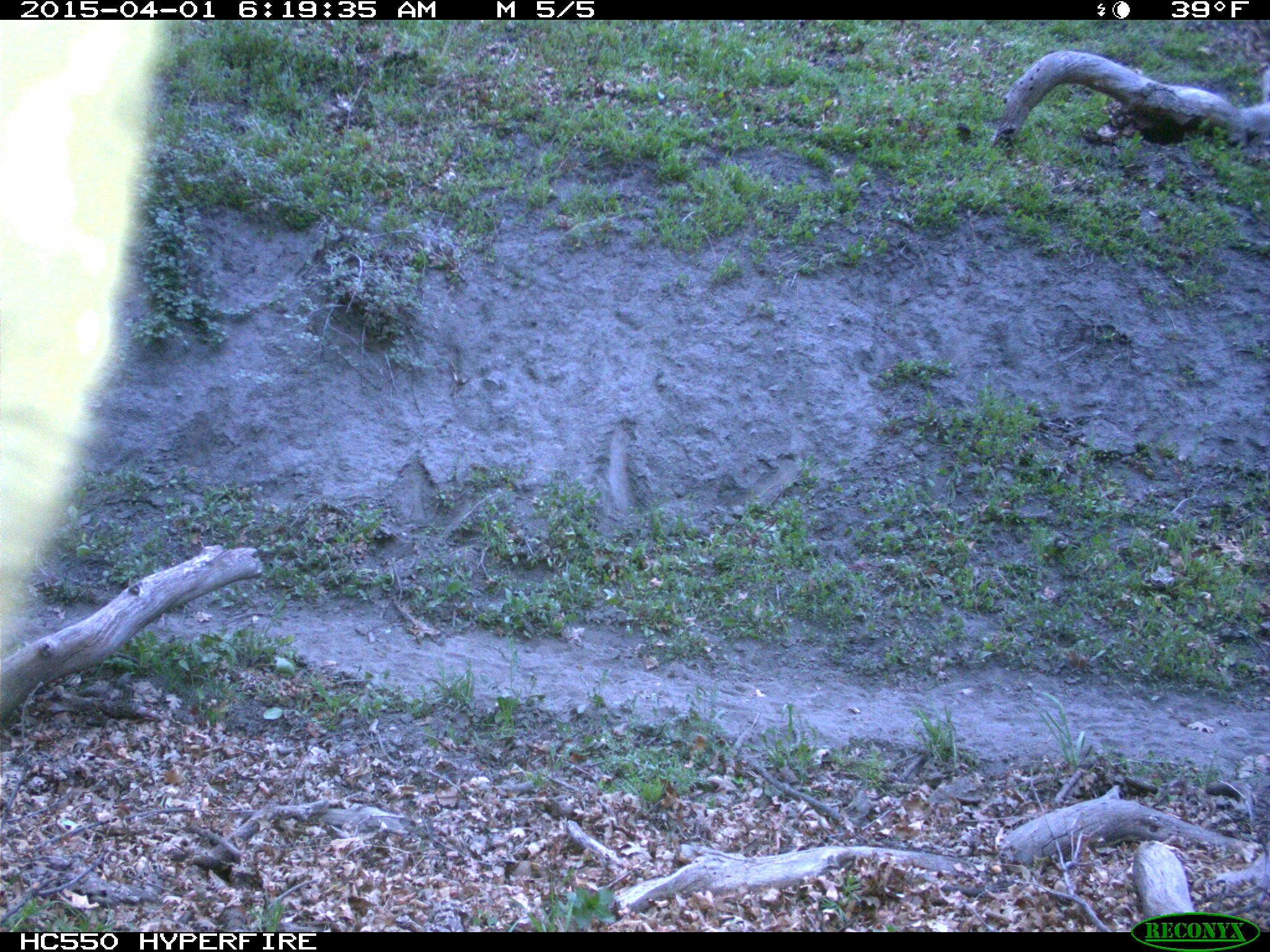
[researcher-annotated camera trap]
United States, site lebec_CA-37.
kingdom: Animalia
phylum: Chordata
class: Mammalia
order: Artiodactyla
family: Bovidae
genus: Bos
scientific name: Bos taurus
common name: domestic cow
Bos taurus (domestic cow).